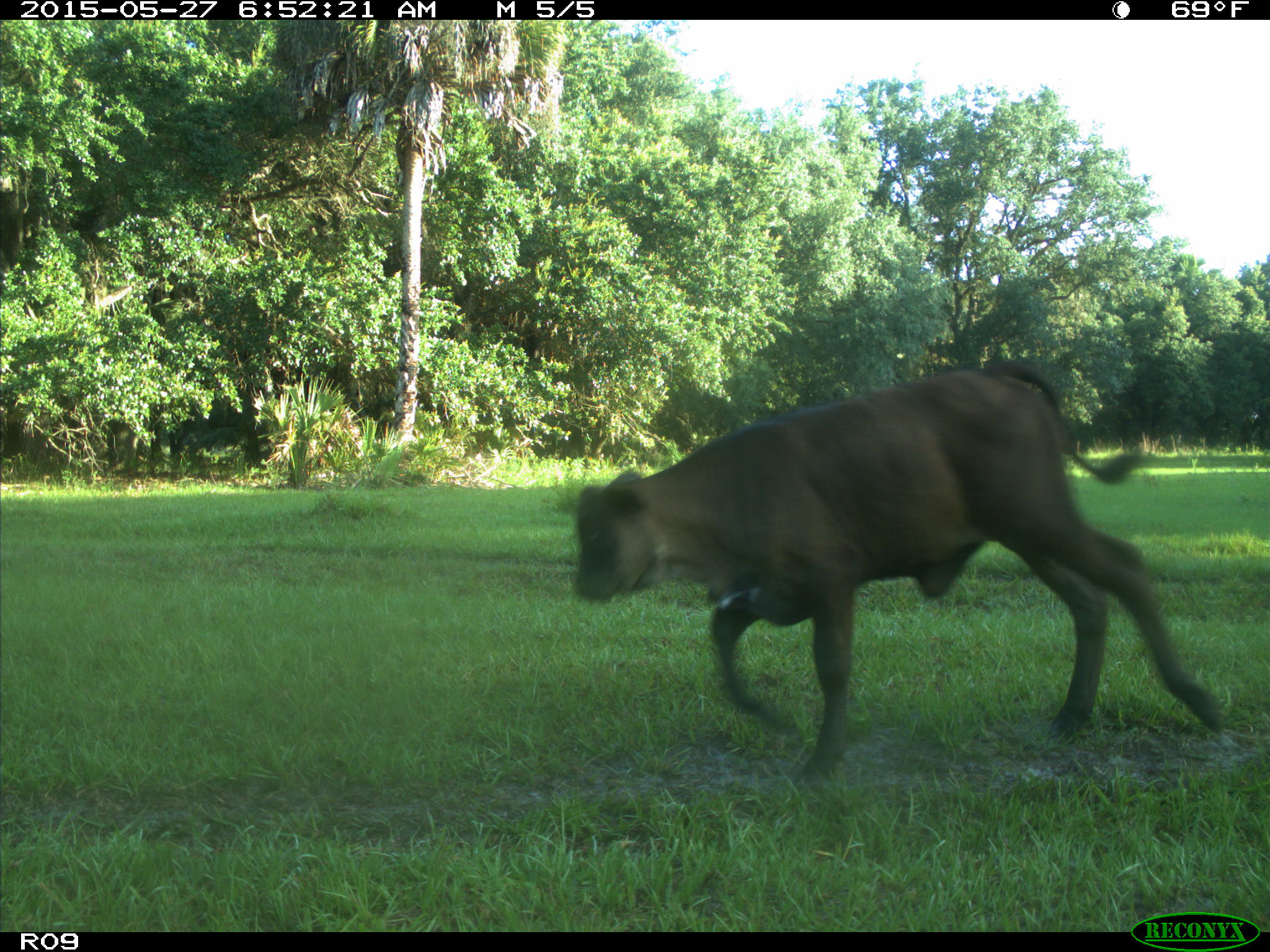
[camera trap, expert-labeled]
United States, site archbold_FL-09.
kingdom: Animalia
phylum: Chordata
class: Mammalia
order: Artiodactyla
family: Bovidae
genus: Bos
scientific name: Bos taurus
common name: domestic cow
Bos taurus (domestic cow).